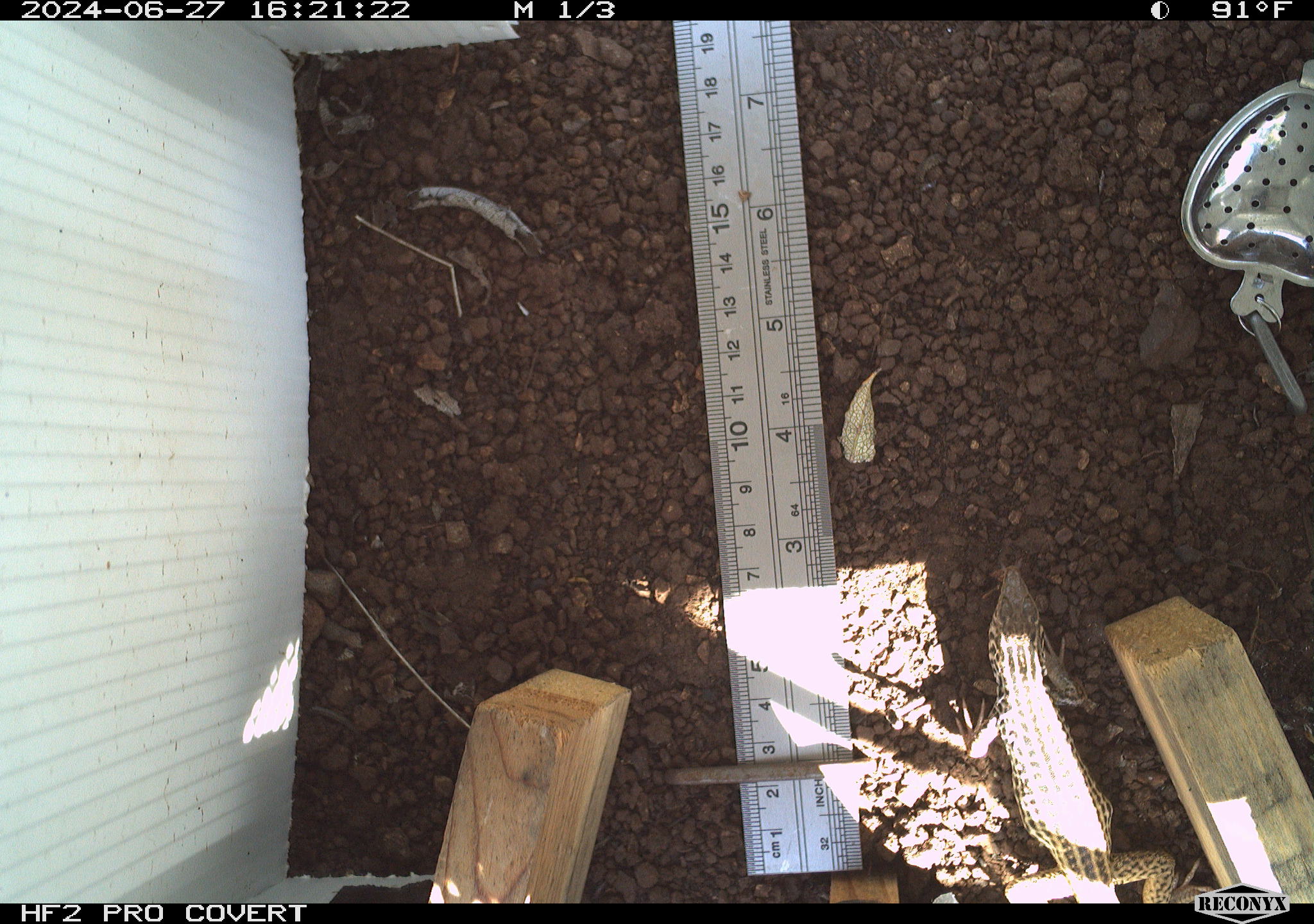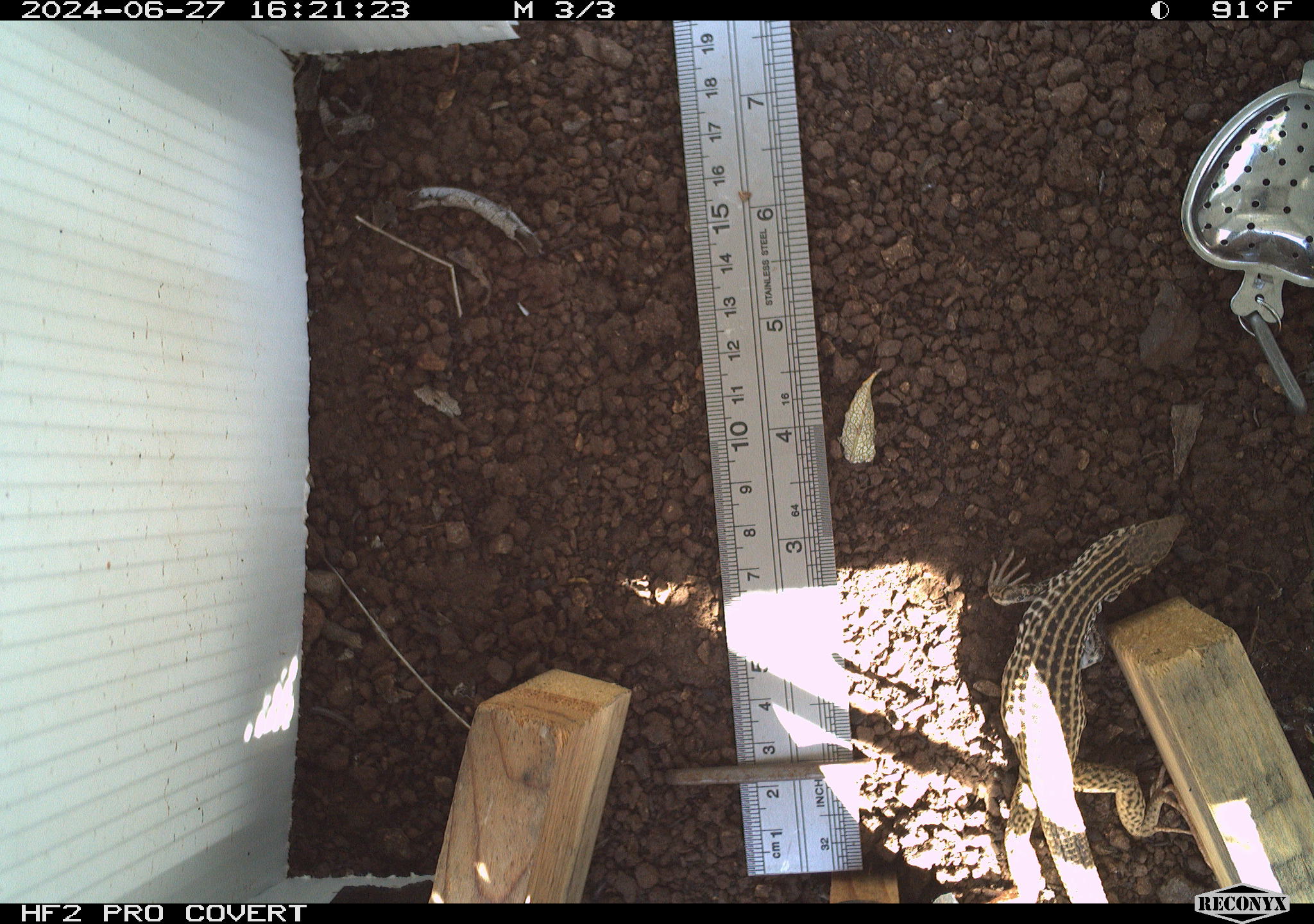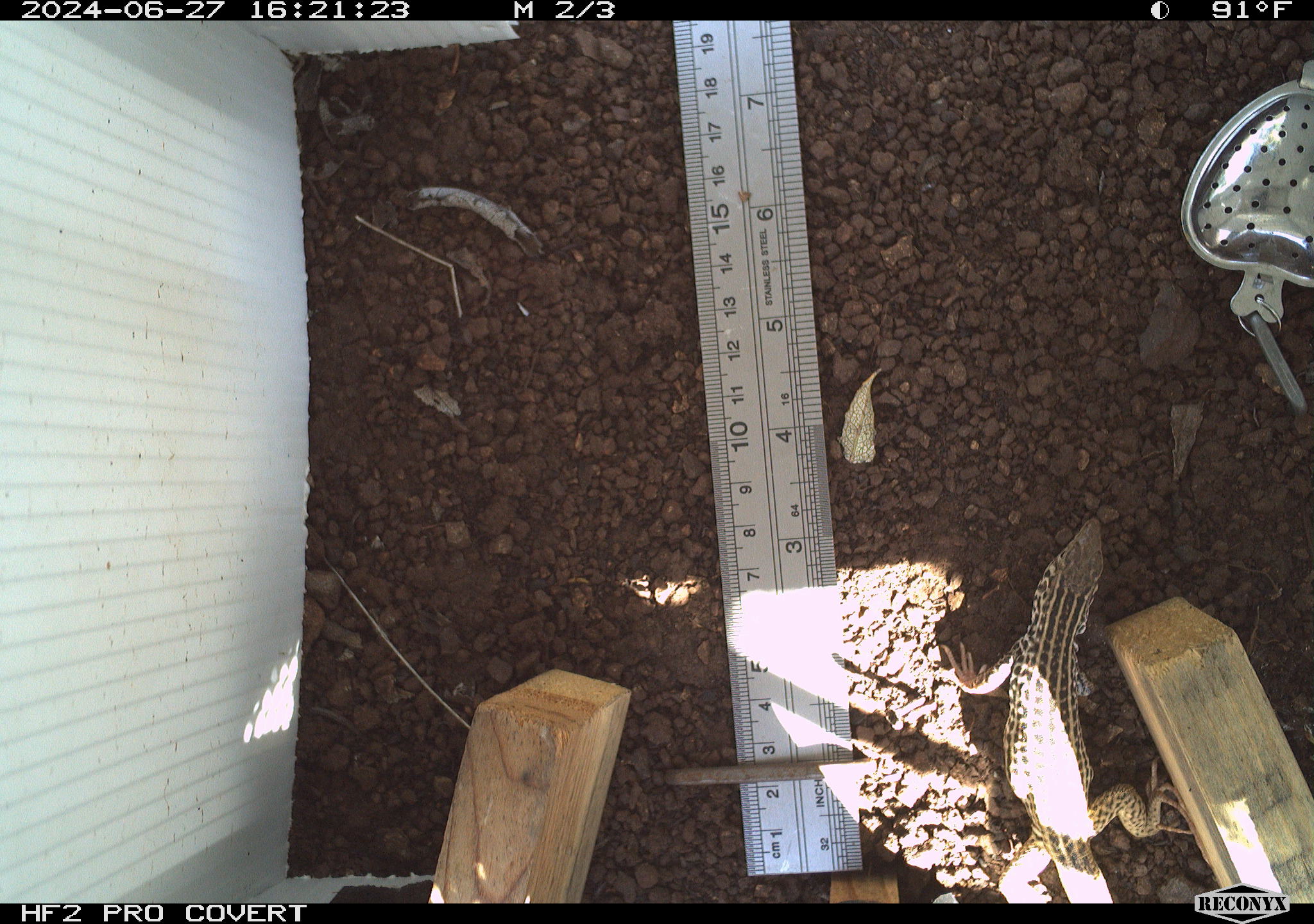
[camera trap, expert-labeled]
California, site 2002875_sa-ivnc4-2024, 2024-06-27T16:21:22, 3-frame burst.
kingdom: Animalia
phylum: Chordata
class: Reptilia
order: Squamata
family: Teiidae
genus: Aspidoscelis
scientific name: Aspidoscelis tigris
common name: western whiptail